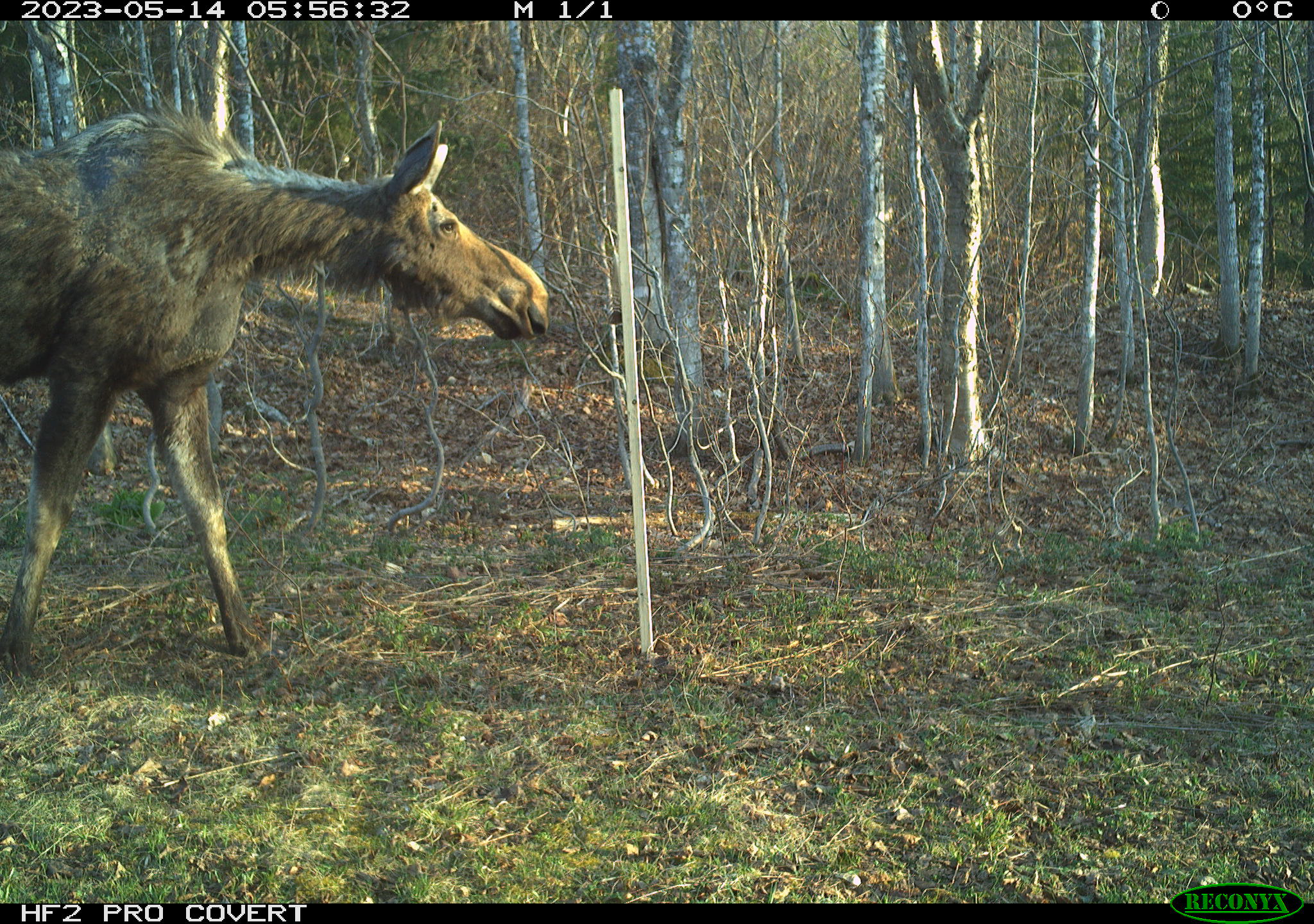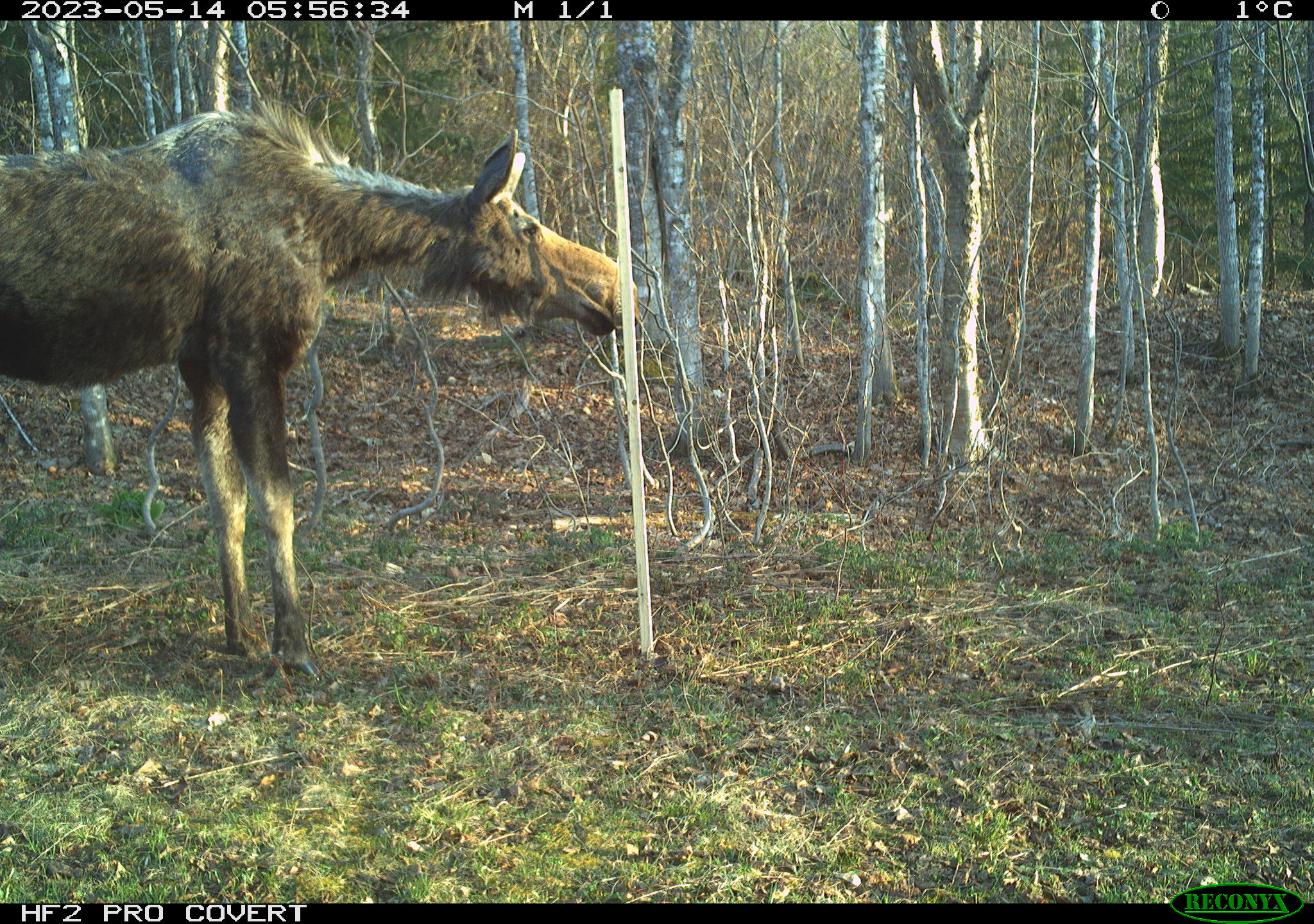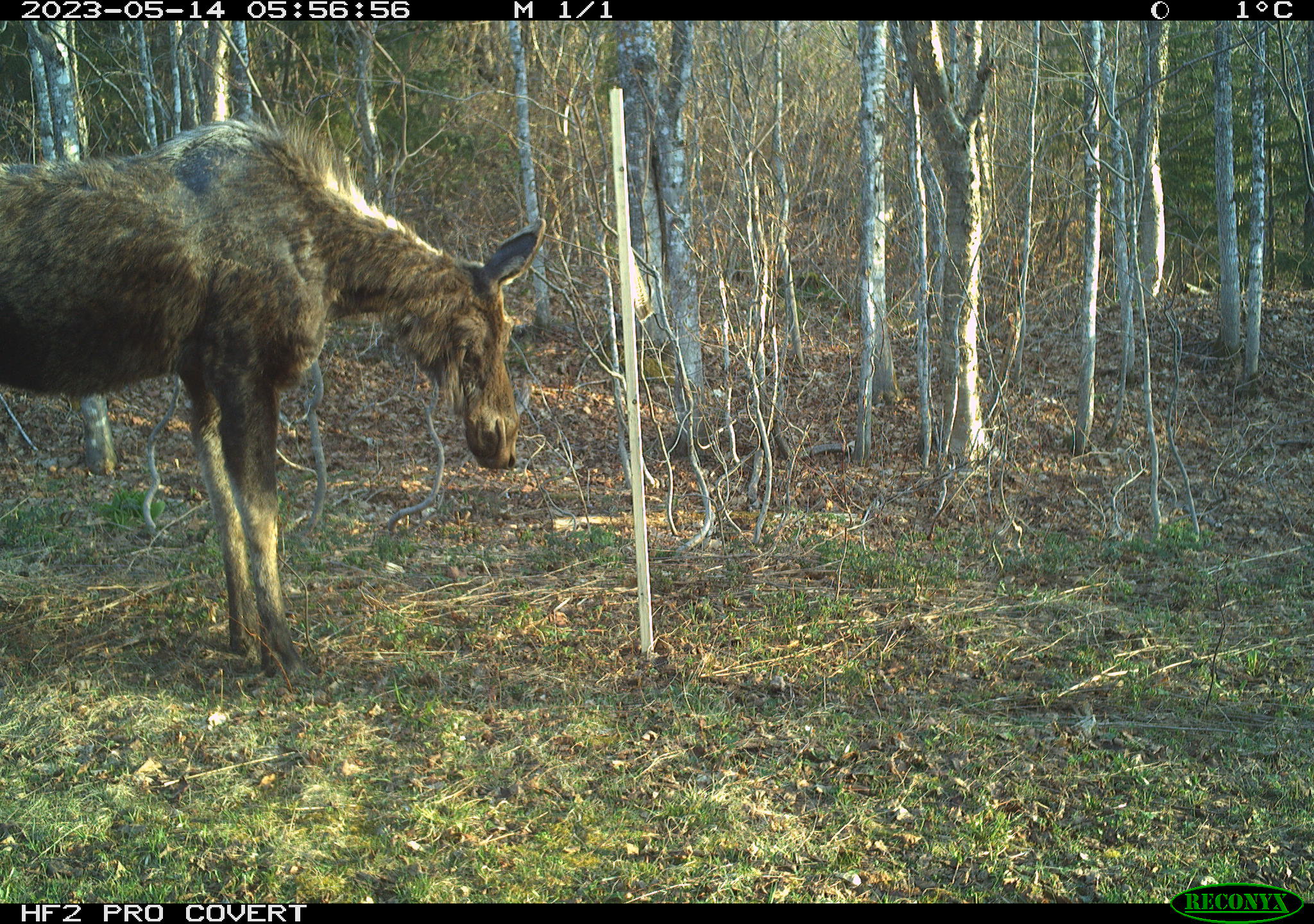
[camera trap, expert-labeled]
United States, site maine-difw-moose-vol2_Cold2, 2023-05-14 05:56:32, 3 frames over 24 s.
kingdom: Animalia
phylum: Chordata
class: Mammalia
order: Artiodactyla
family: Cervidae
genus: Alces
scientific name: Alces alces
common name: moose